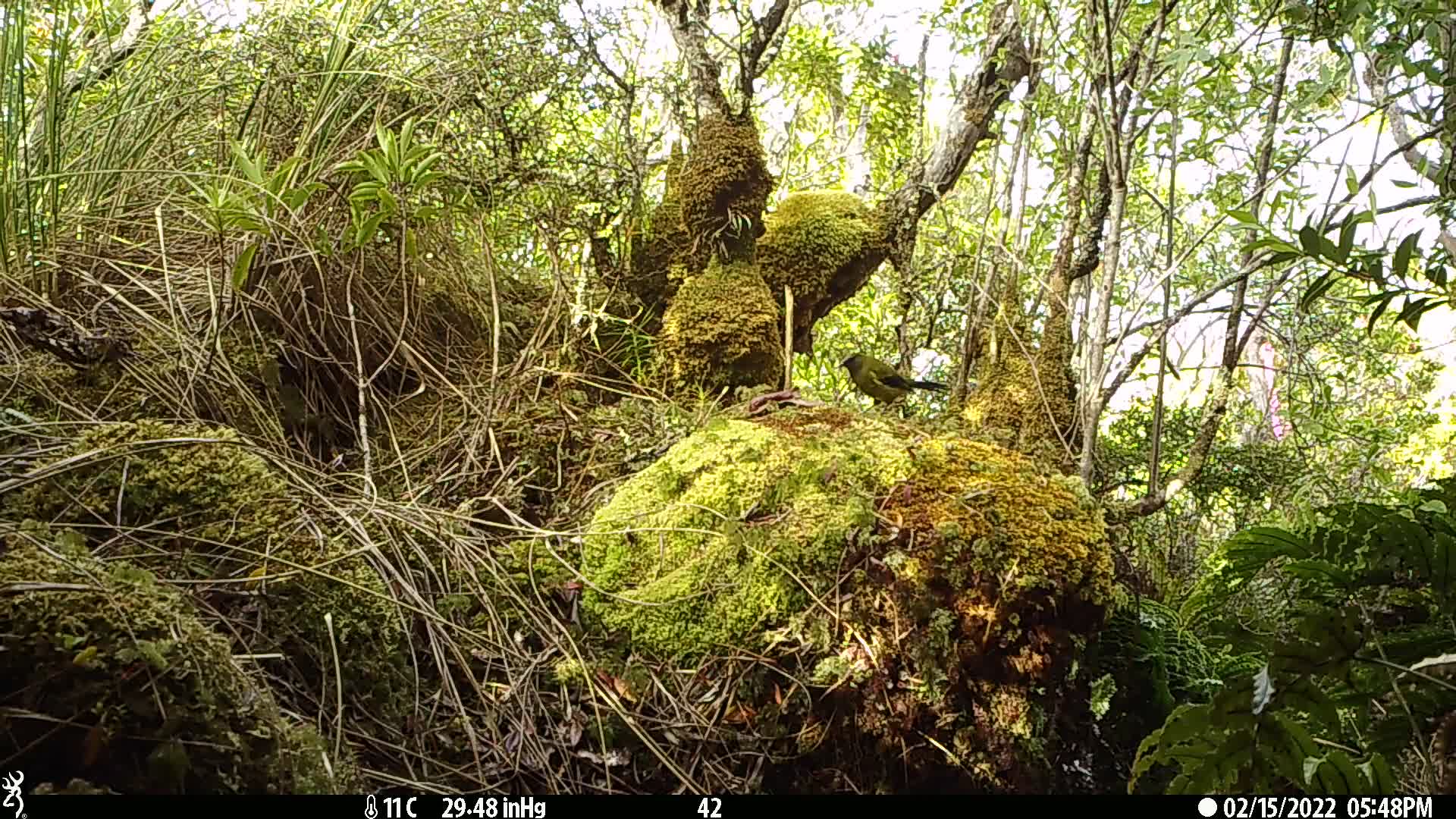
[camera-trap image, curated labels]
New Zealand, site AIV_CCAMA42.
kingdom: Animalia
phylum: Chordata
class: Aves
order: Passeriformes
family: Meliphagidae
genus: Anthornis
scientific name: Anthornis melanura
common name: new zealand bellbird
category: bellbird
Bellbird (new zealand bellbird) (Anthornis melanura).